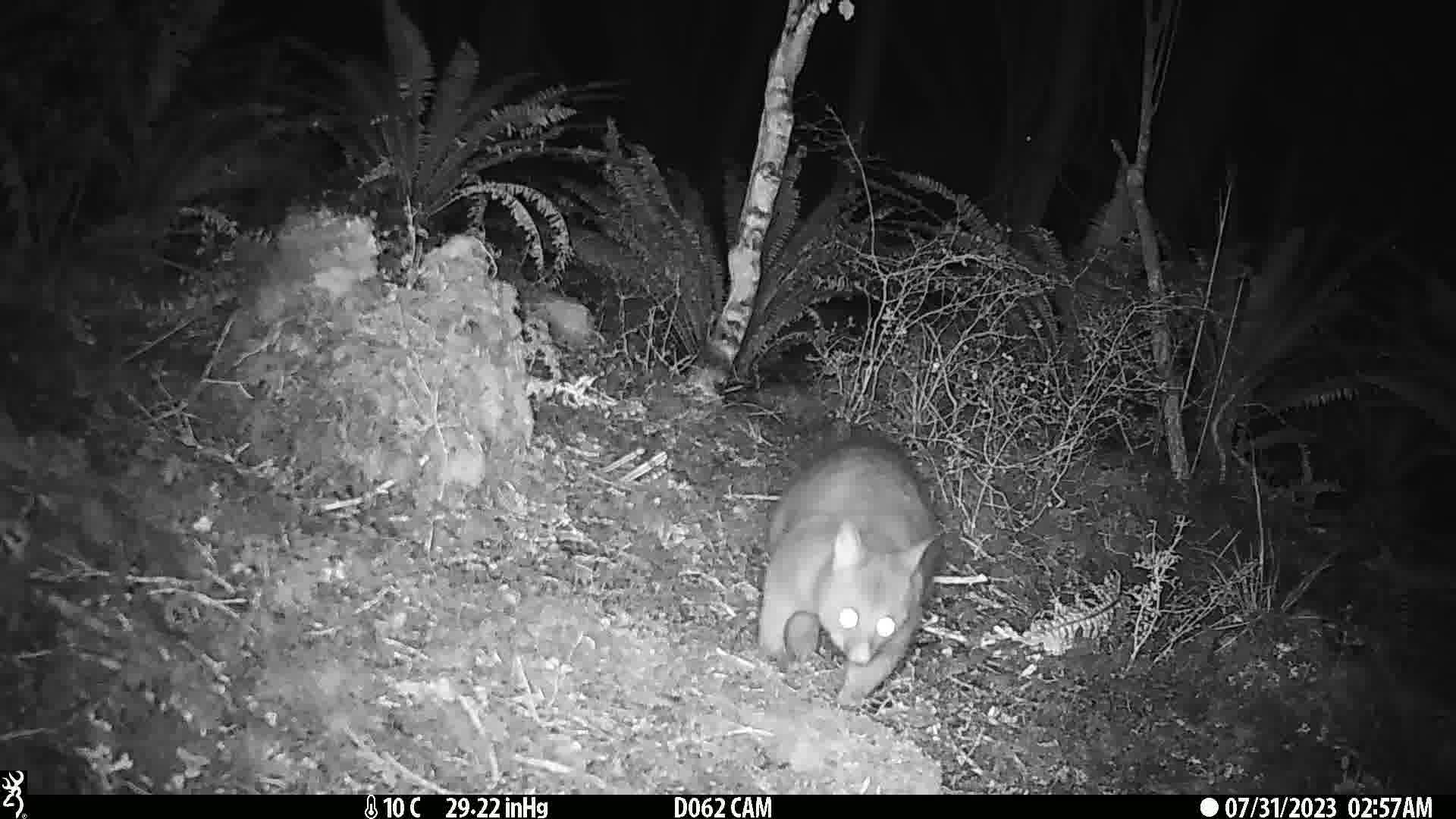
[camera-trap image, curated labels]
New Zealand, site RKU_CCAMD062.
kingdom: Animalia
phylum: Chordata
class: Mammalia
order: Diprotodontia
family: Phalangeridae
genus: Trichosurus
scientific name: Trichosurus vulpecula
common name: common brushtail possum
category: possum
Possum (common brushtail possum) (Trichosurus vulpecula).